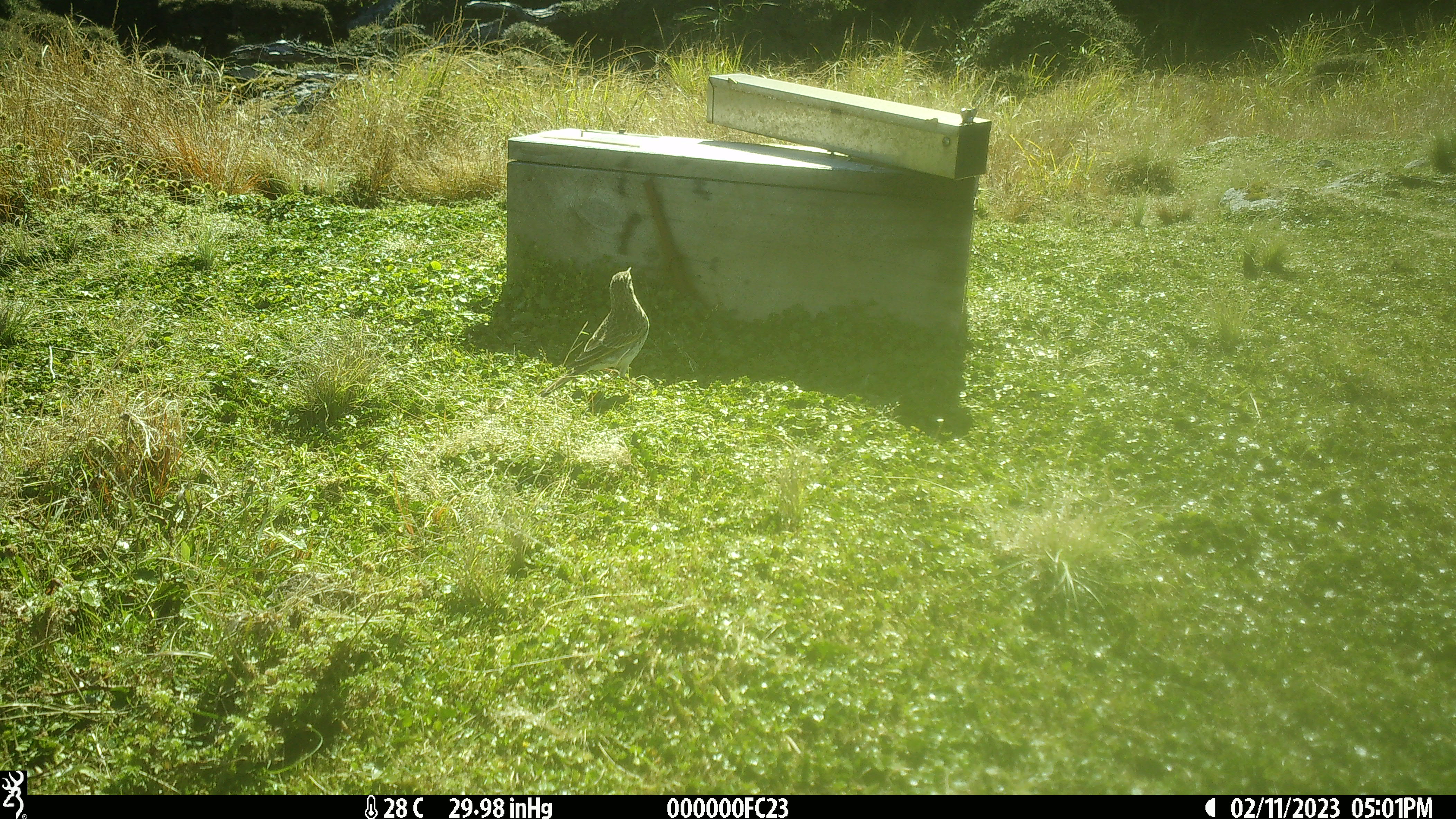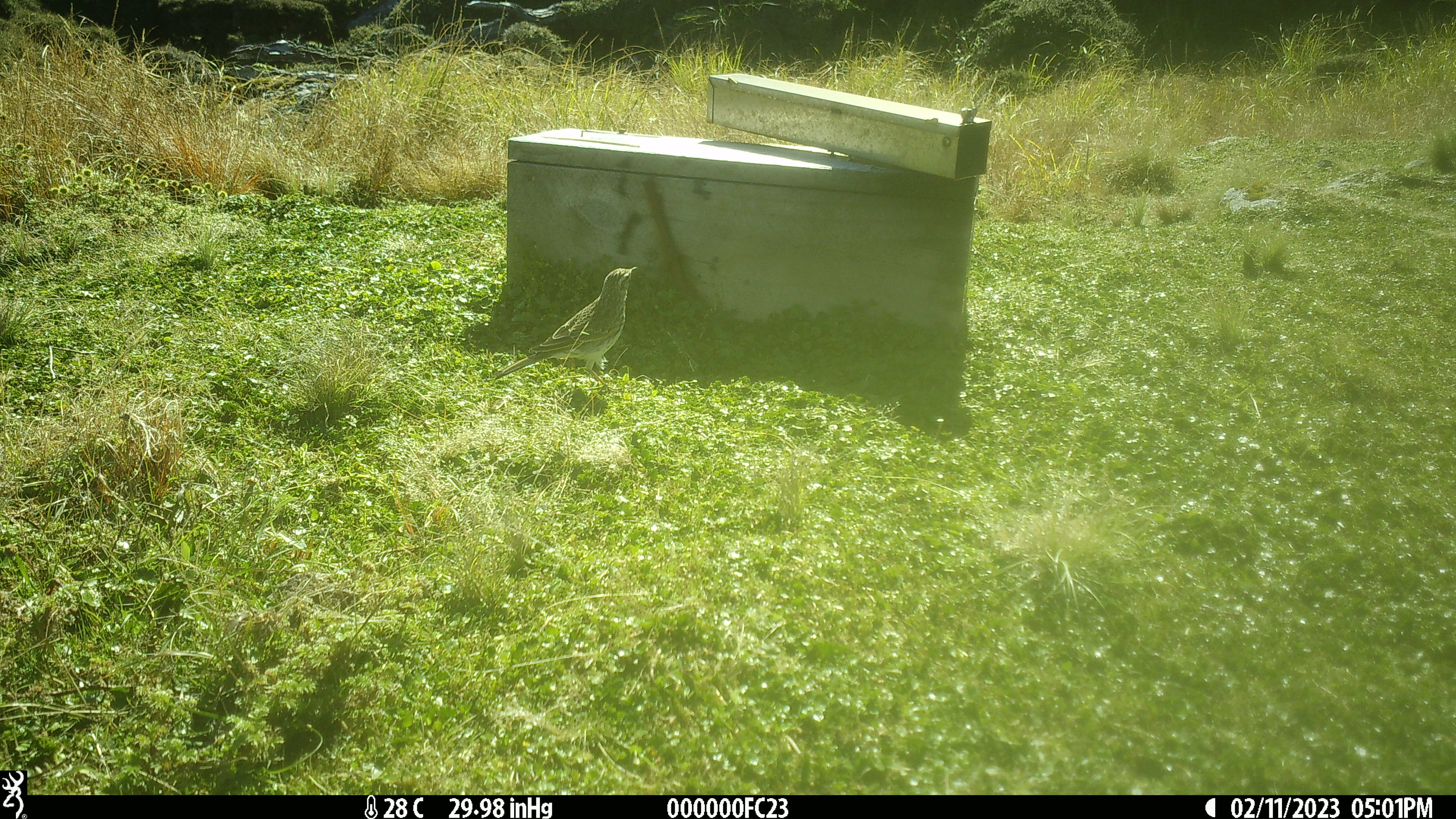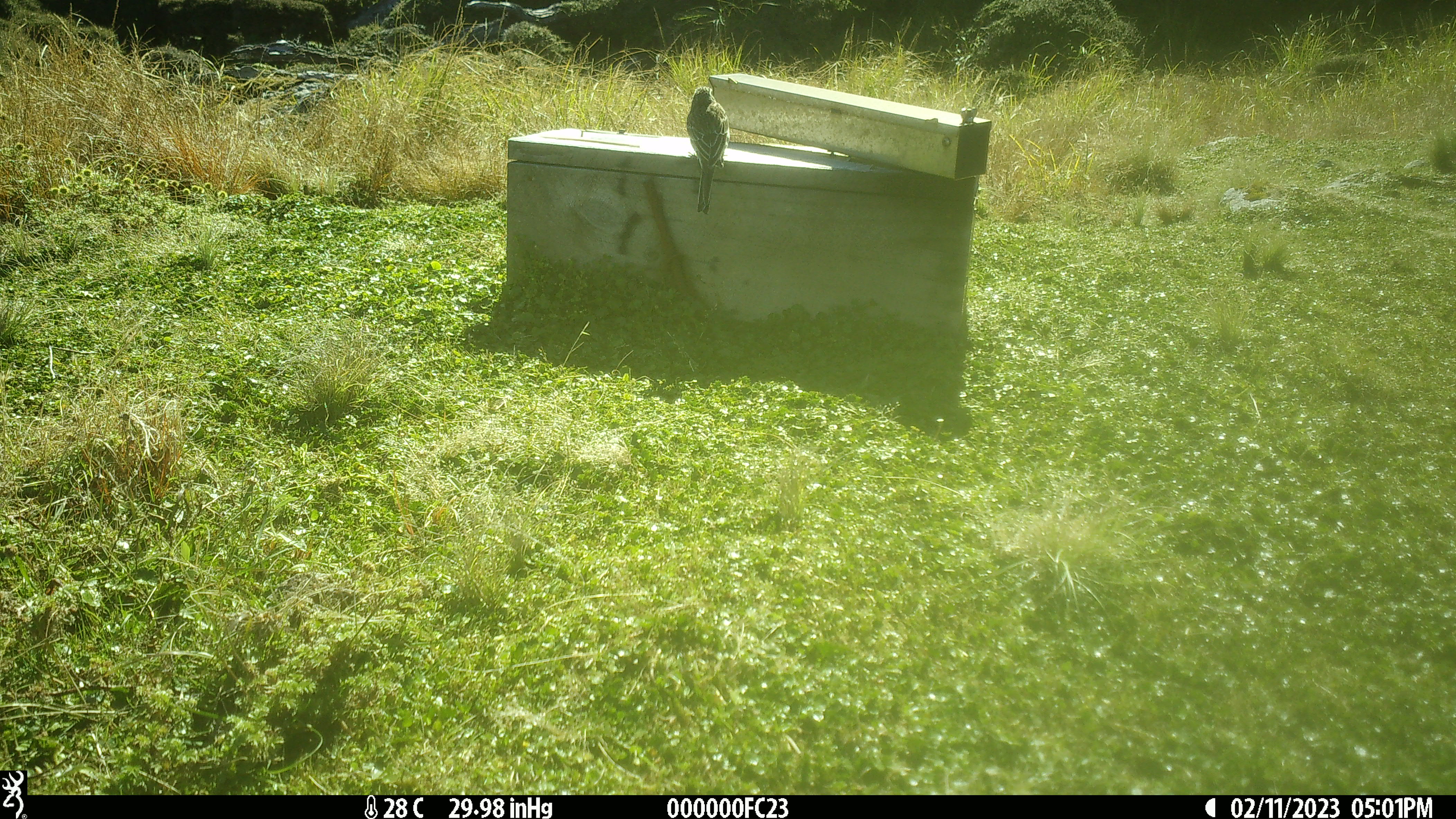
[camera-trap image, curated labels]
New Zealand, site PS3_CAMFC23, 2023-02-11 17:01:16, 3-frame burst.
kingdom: Animalia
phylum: Chordata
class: Aves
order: Passeriformes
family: Motacillidae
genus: Anthus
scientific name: Anthus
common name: pipit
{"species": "pipit (Anthus)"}